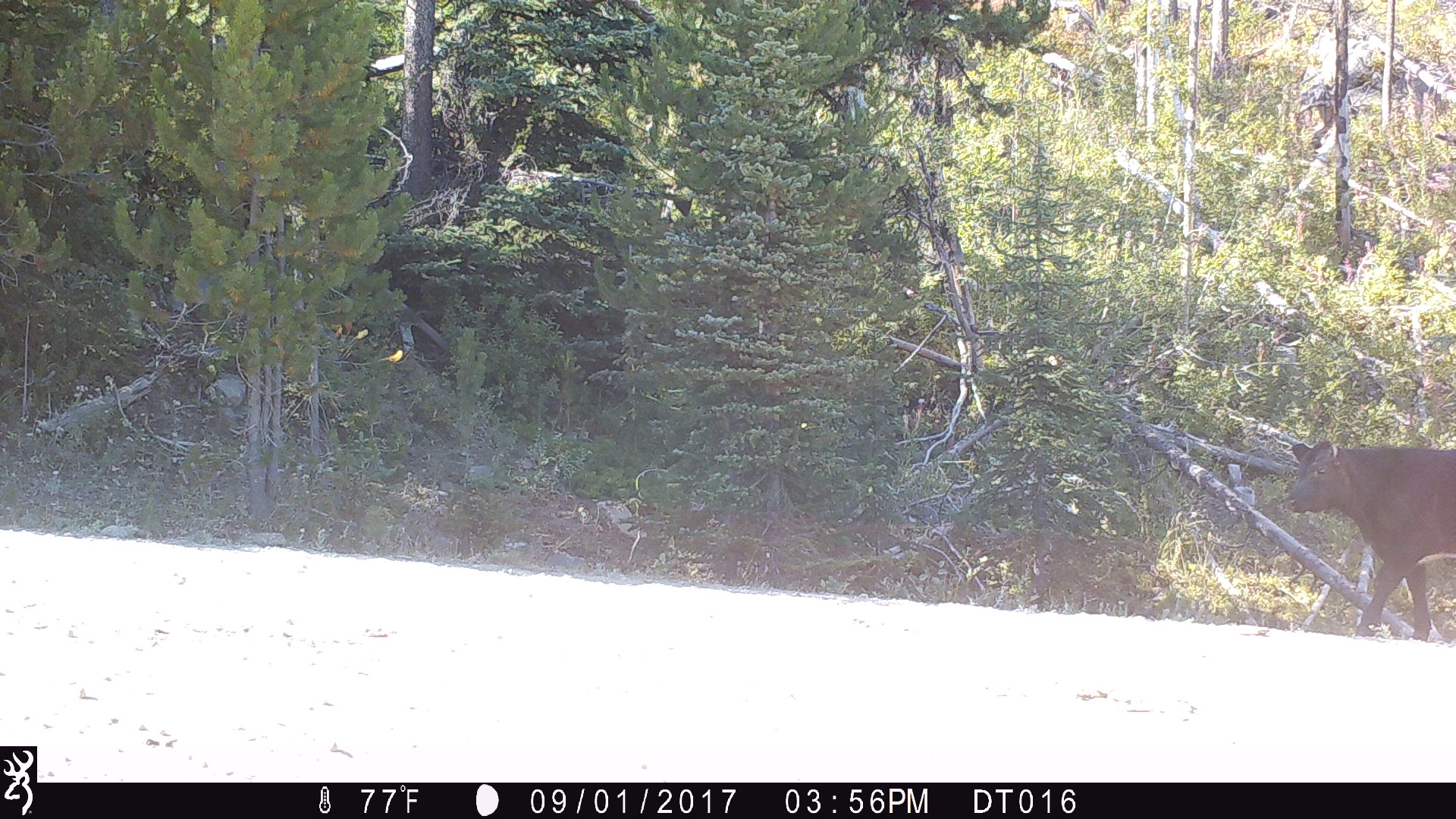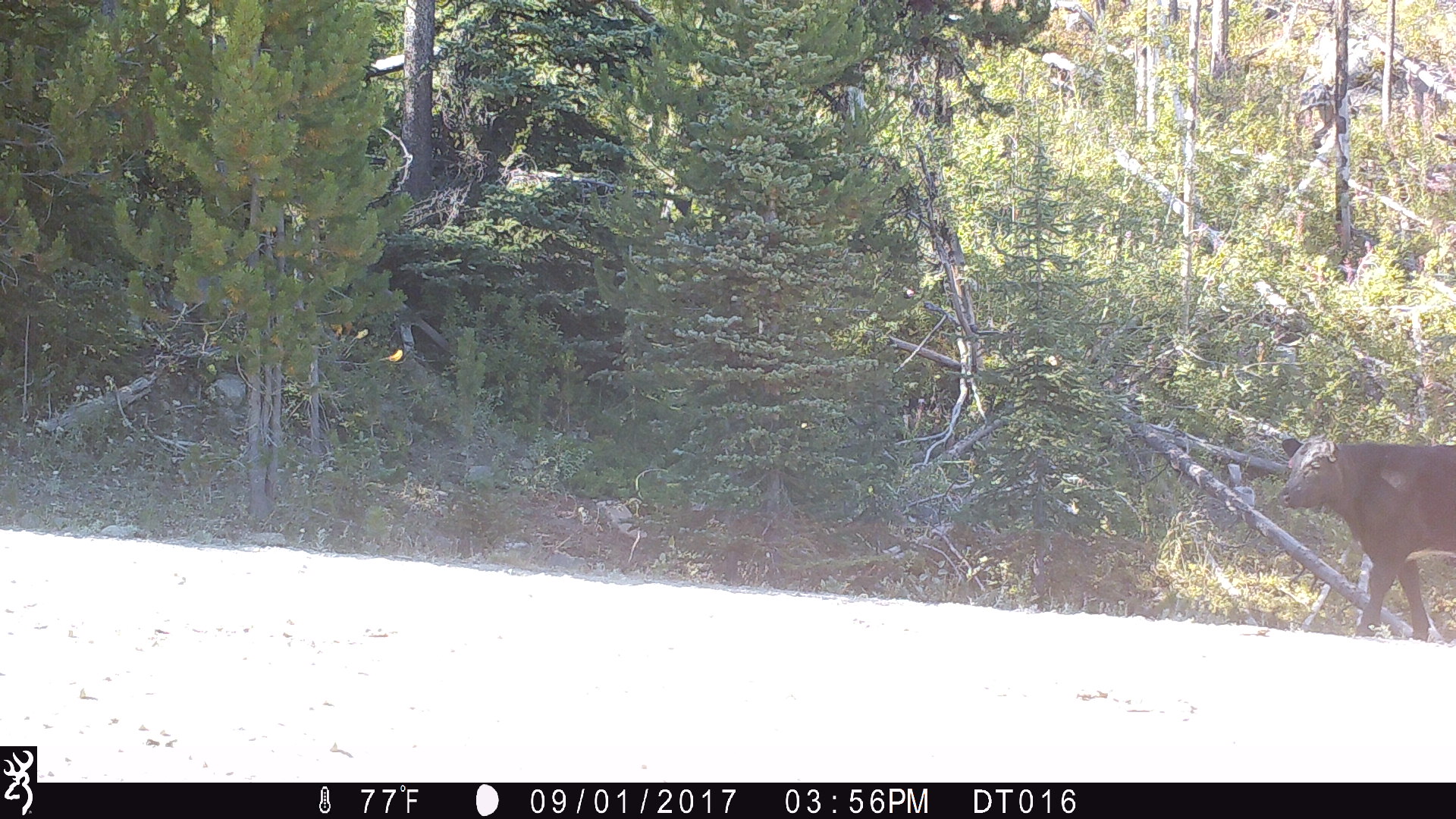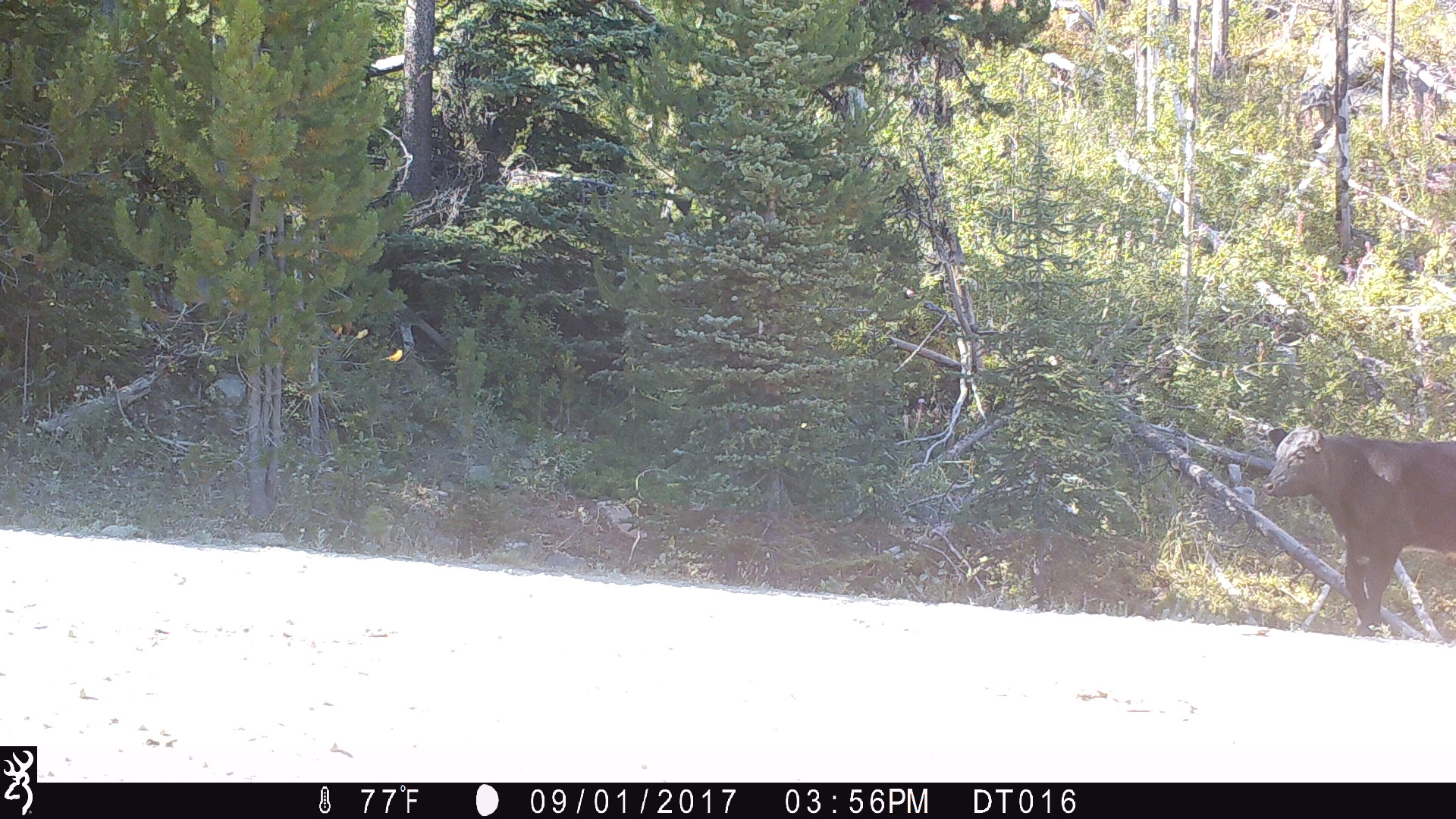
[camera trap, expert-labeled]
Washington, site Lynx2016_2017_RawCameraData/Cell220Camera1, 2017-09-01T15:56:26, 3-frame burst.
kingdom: Animalia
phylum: Chordata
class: Mammalia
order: Artiodactyla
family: Bovidae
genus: Bos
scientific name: Bos taurus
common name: domestic cattle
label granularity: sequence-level